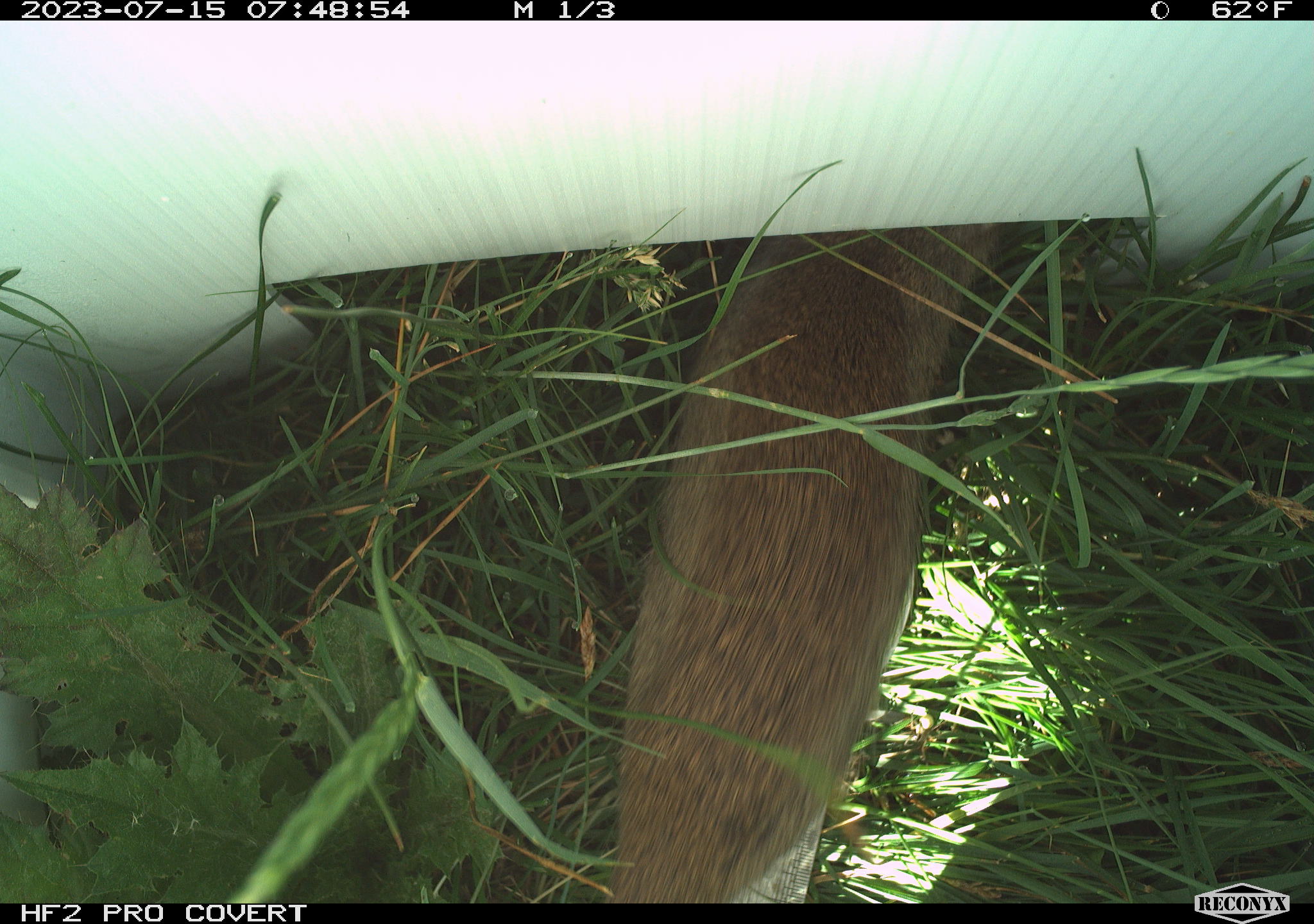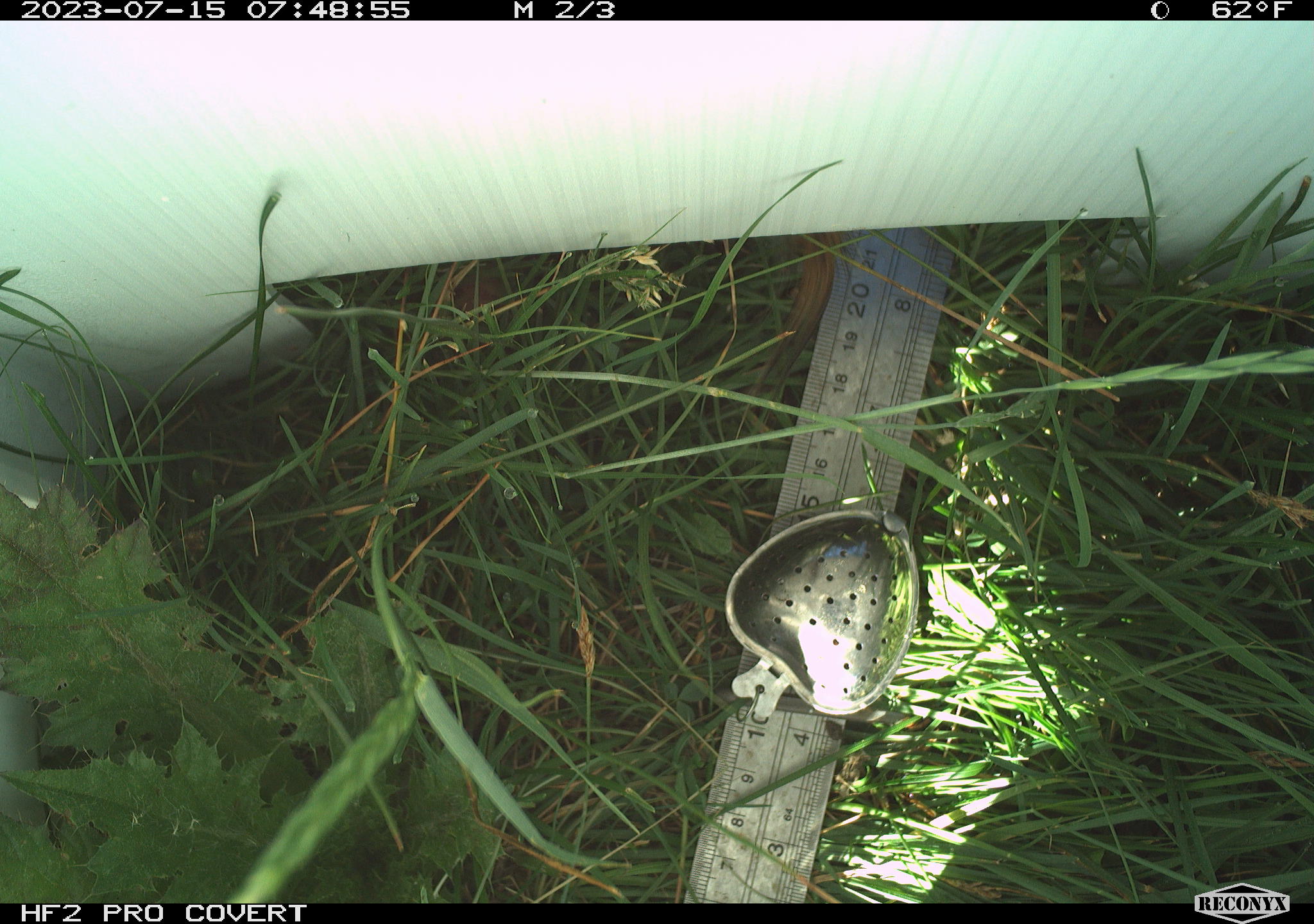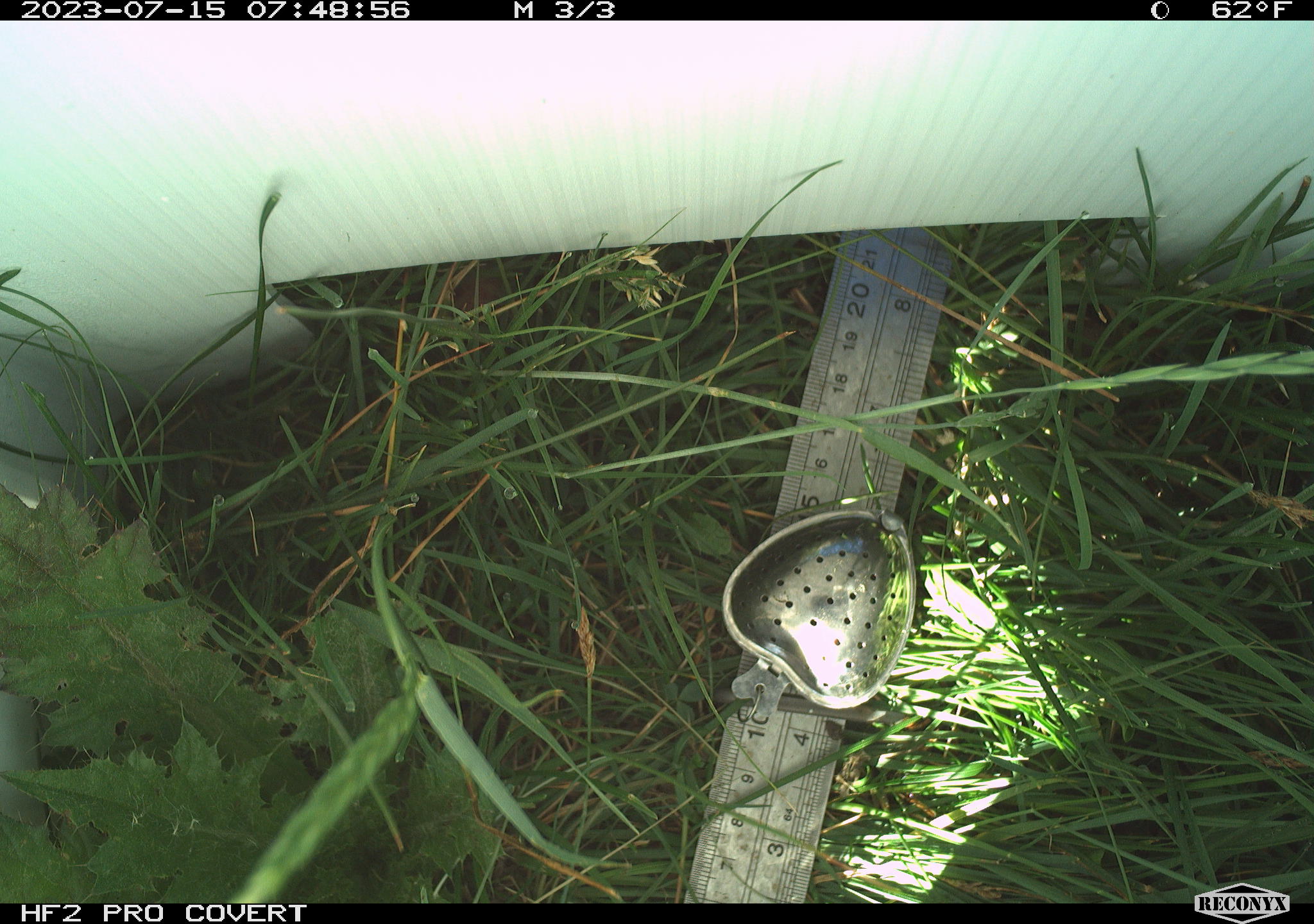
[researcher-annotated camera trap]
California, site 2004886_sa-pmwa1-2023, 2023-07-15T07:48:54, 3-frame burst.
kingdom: Animalia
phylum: Chordata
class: Mammalia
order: Rodentia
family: Sciuridae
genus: Urocitellus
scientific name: Urocitellus beldingi beldingi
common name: belding's ground squirrel